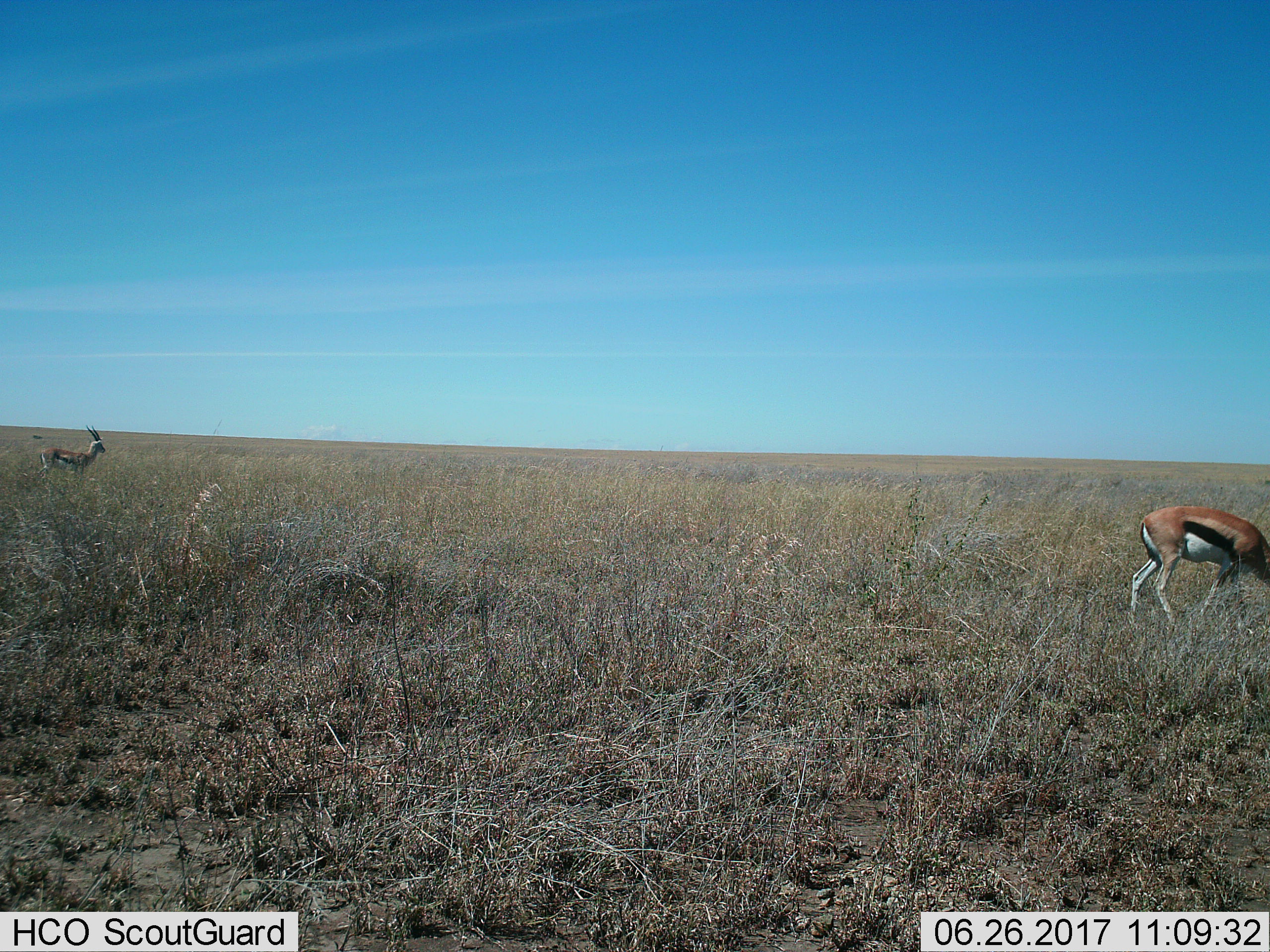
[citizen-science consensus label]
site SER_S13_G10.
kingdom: Animalia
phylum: Chordata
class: Mammalia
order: Artiodactyla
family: Bovidae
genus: Eudorcas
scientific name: Eudorcas thomsonii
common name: thomson's gazelle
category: gazellethomsons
Gazellethomsons (thomson's gazelle) (Eudorcas thomsonii), count 2. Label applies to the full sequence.